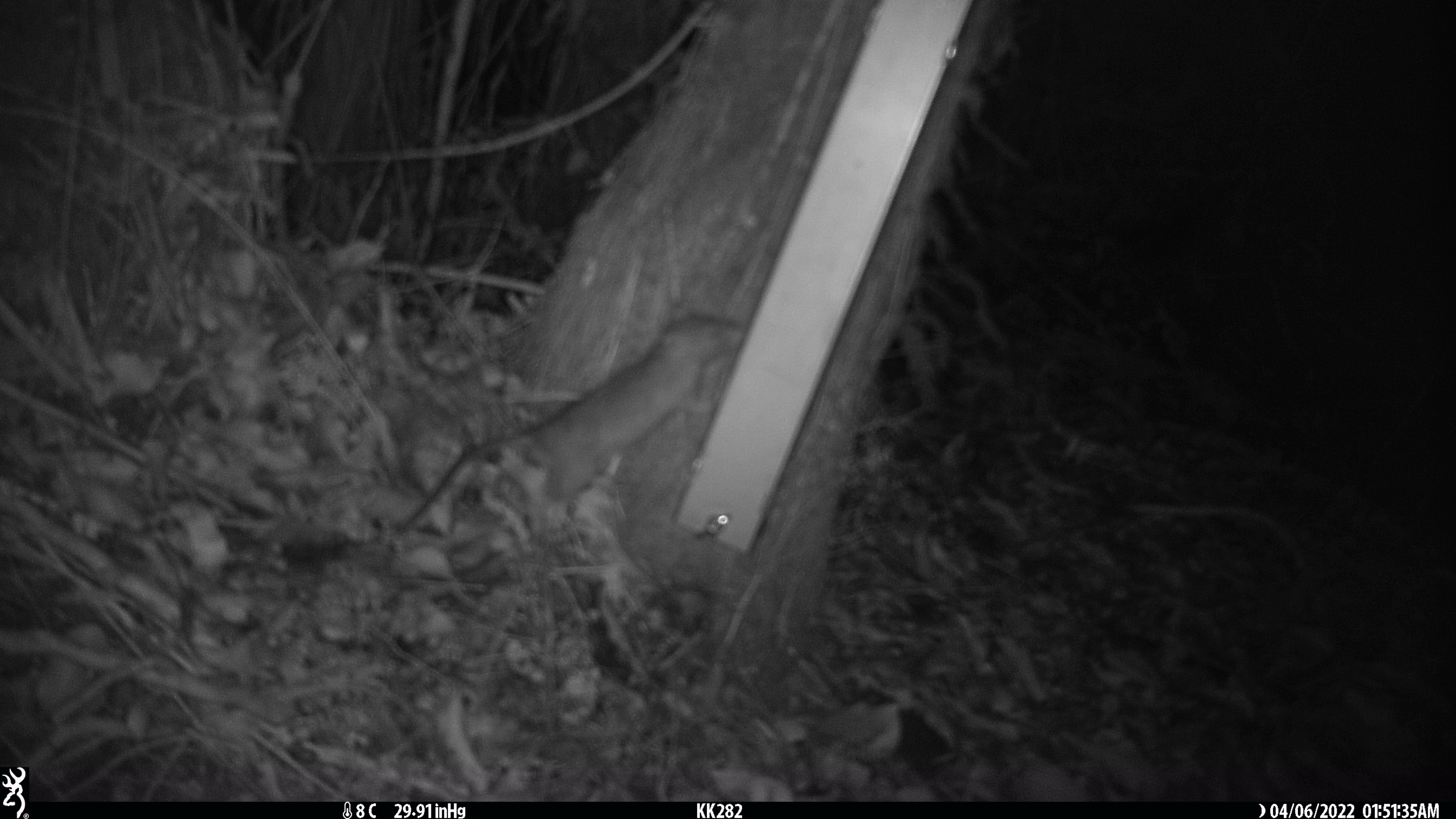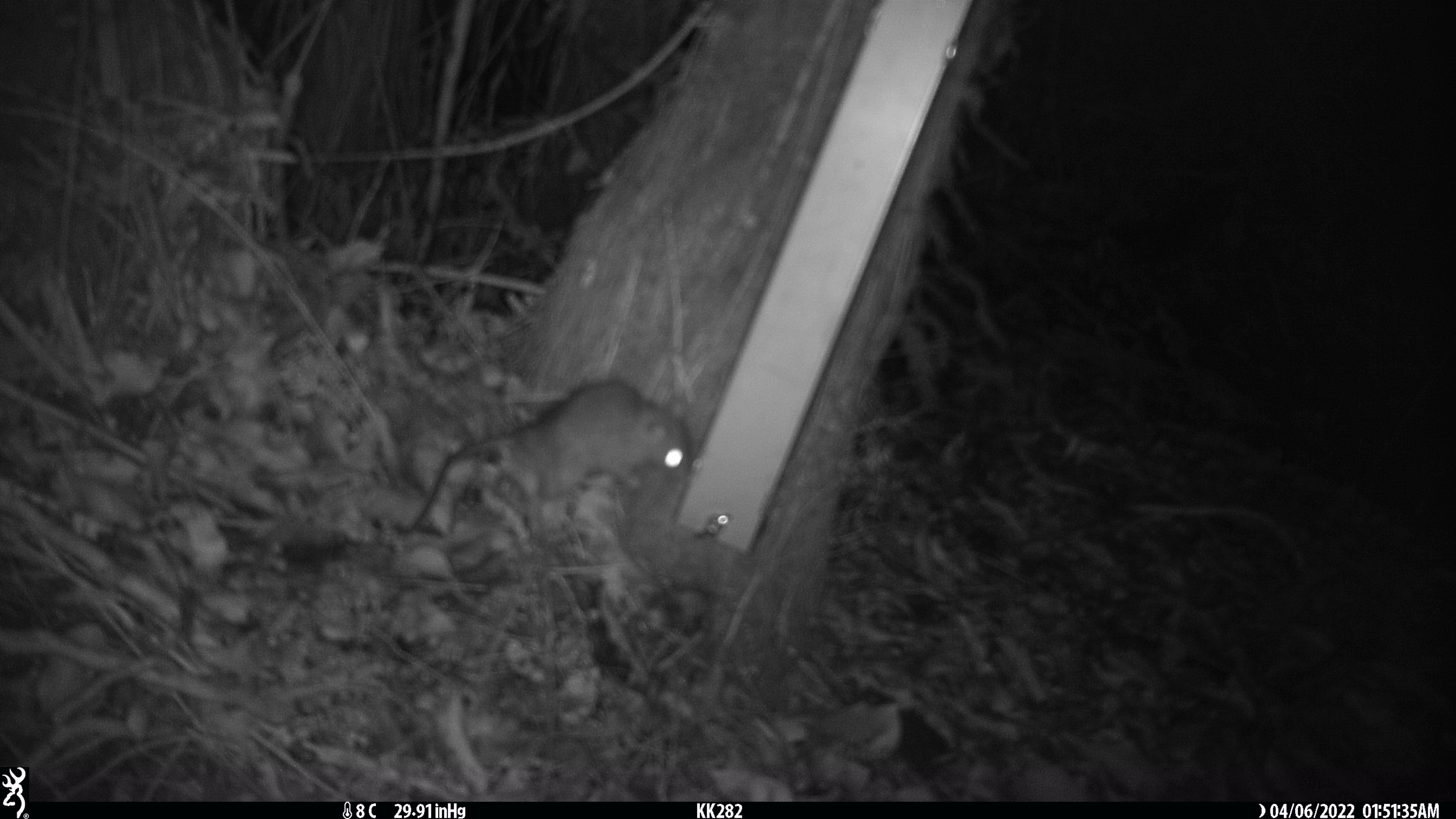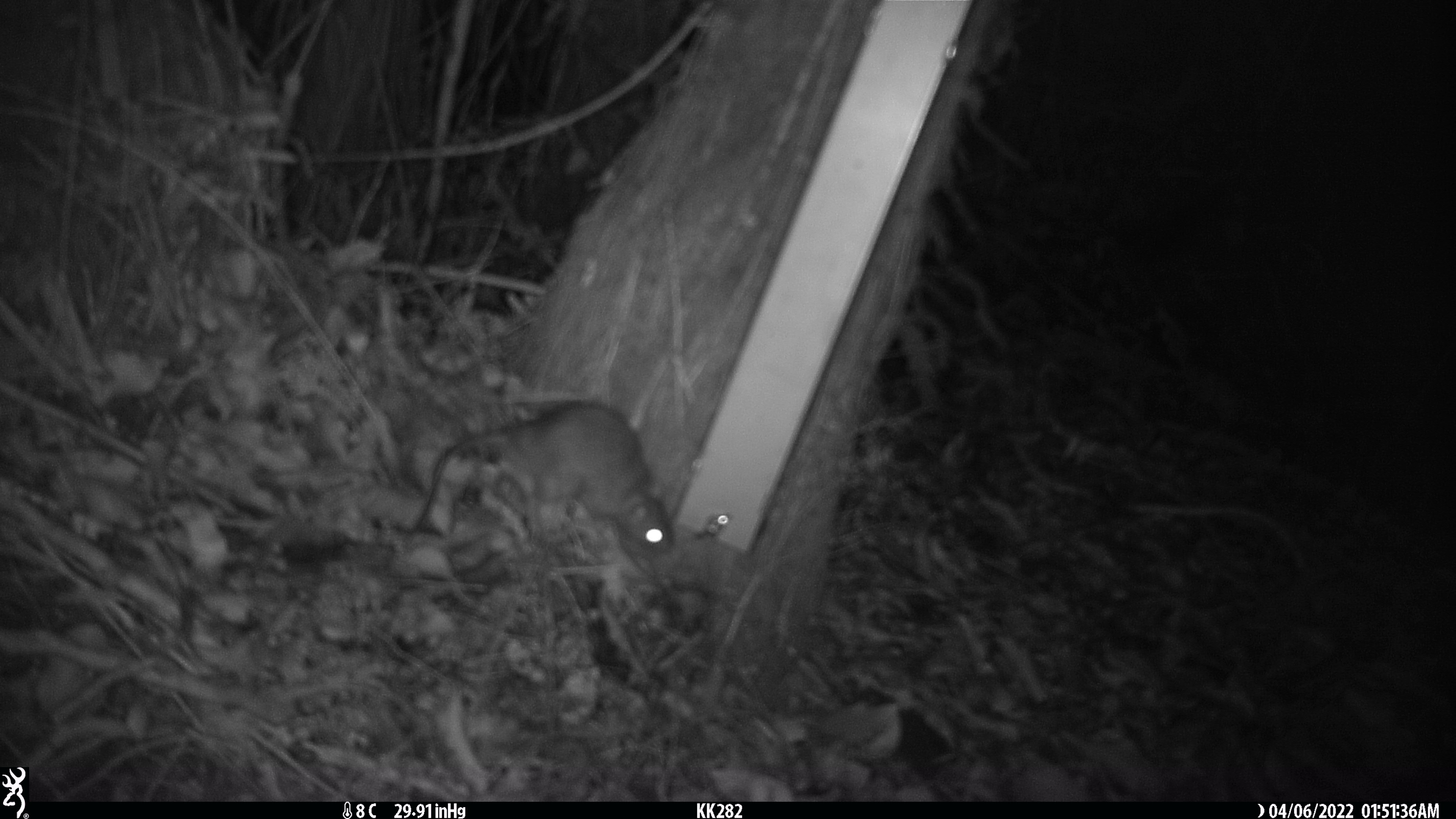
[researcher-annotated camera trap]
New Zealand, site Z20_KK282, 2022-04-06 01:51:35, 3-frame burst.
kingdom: Animalia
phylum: Chordata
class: Mammalia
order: Rodentia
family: Muridae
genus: Rattus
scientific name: Rattus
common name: rat